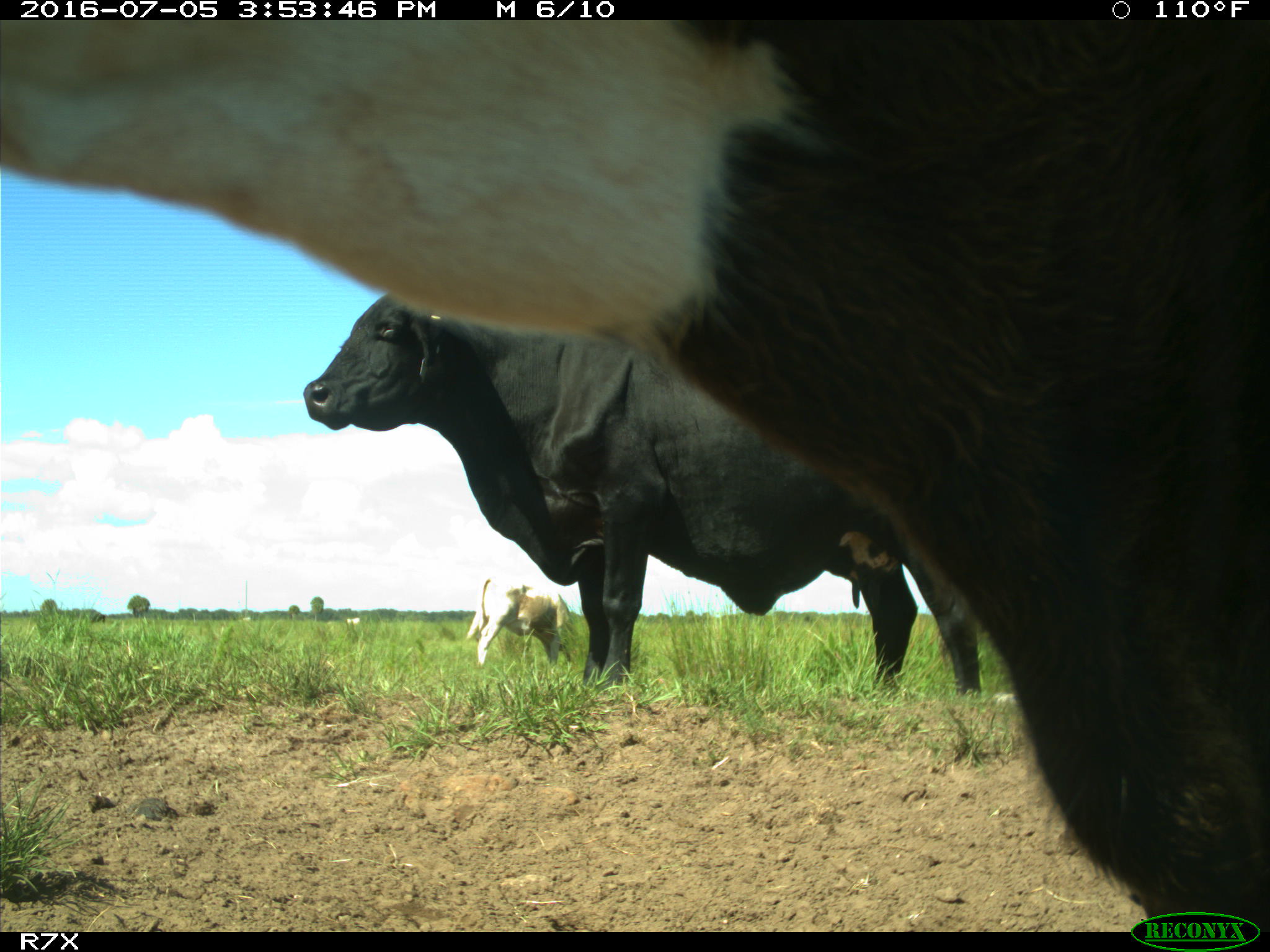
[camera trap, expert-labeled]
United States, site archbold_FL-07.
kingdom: Animalia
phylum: Chordata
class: Mammalia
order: Artiodactyla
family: Bovidae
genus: Bos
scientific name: Bos taurus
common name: domestic cow